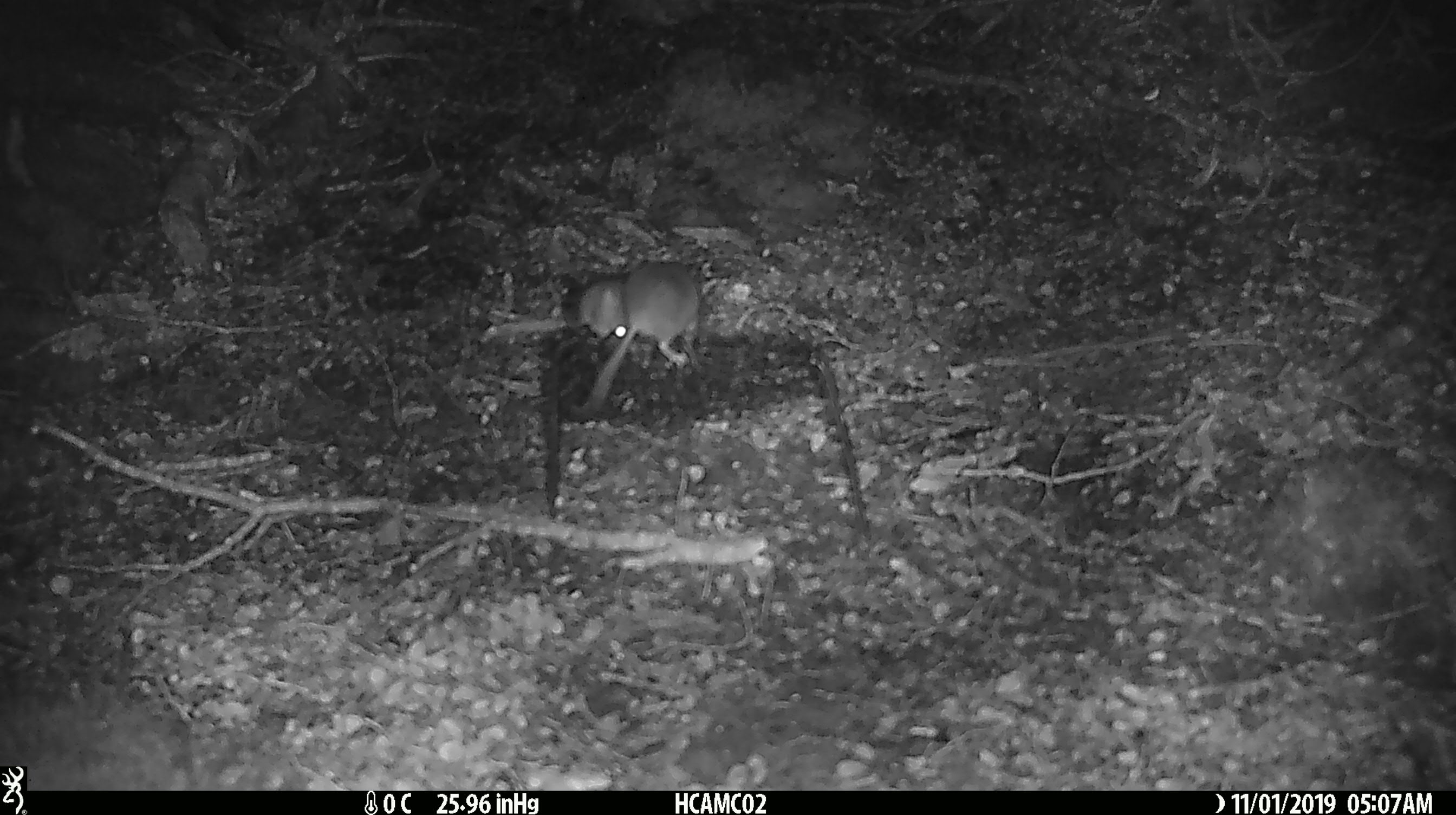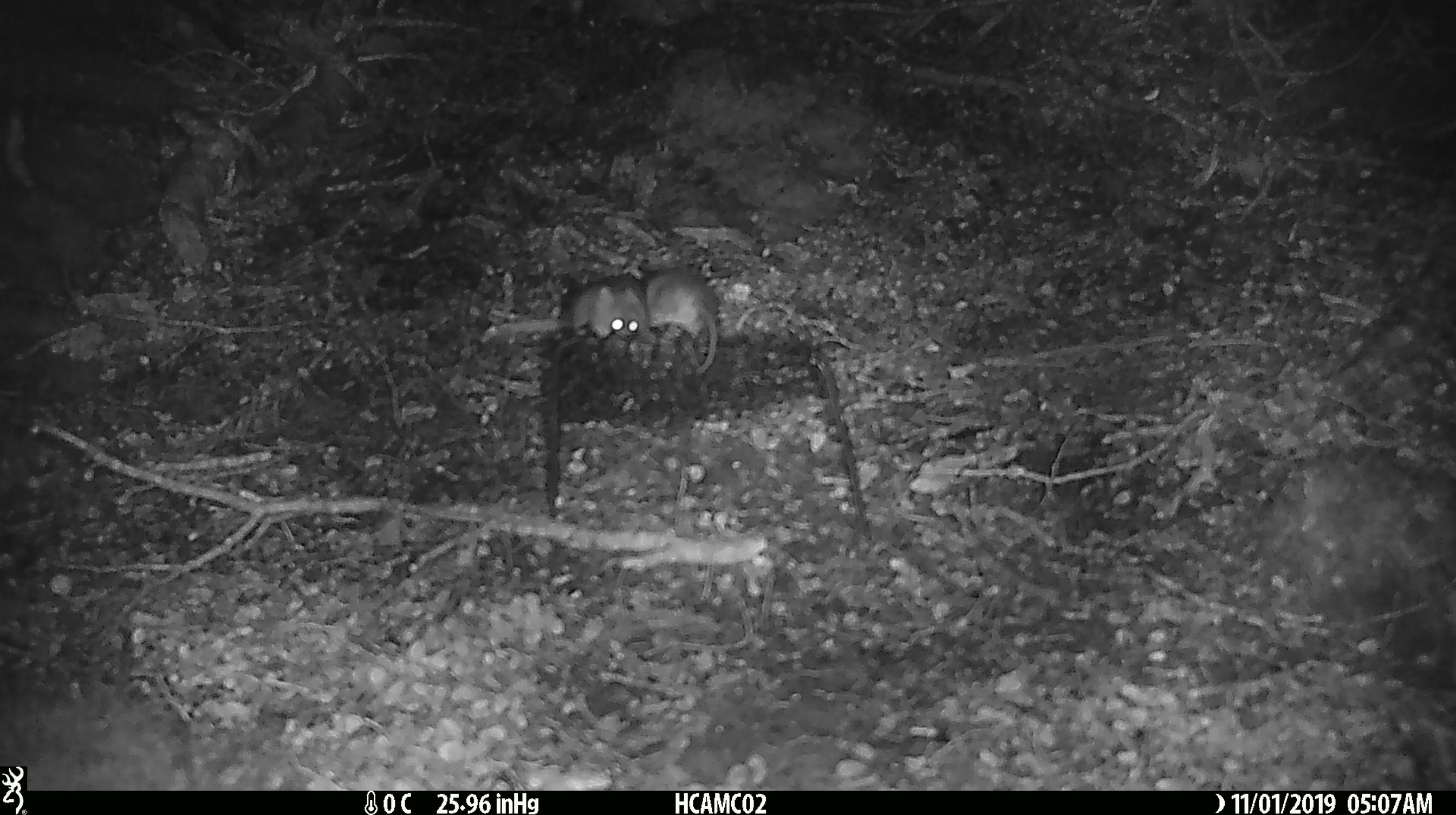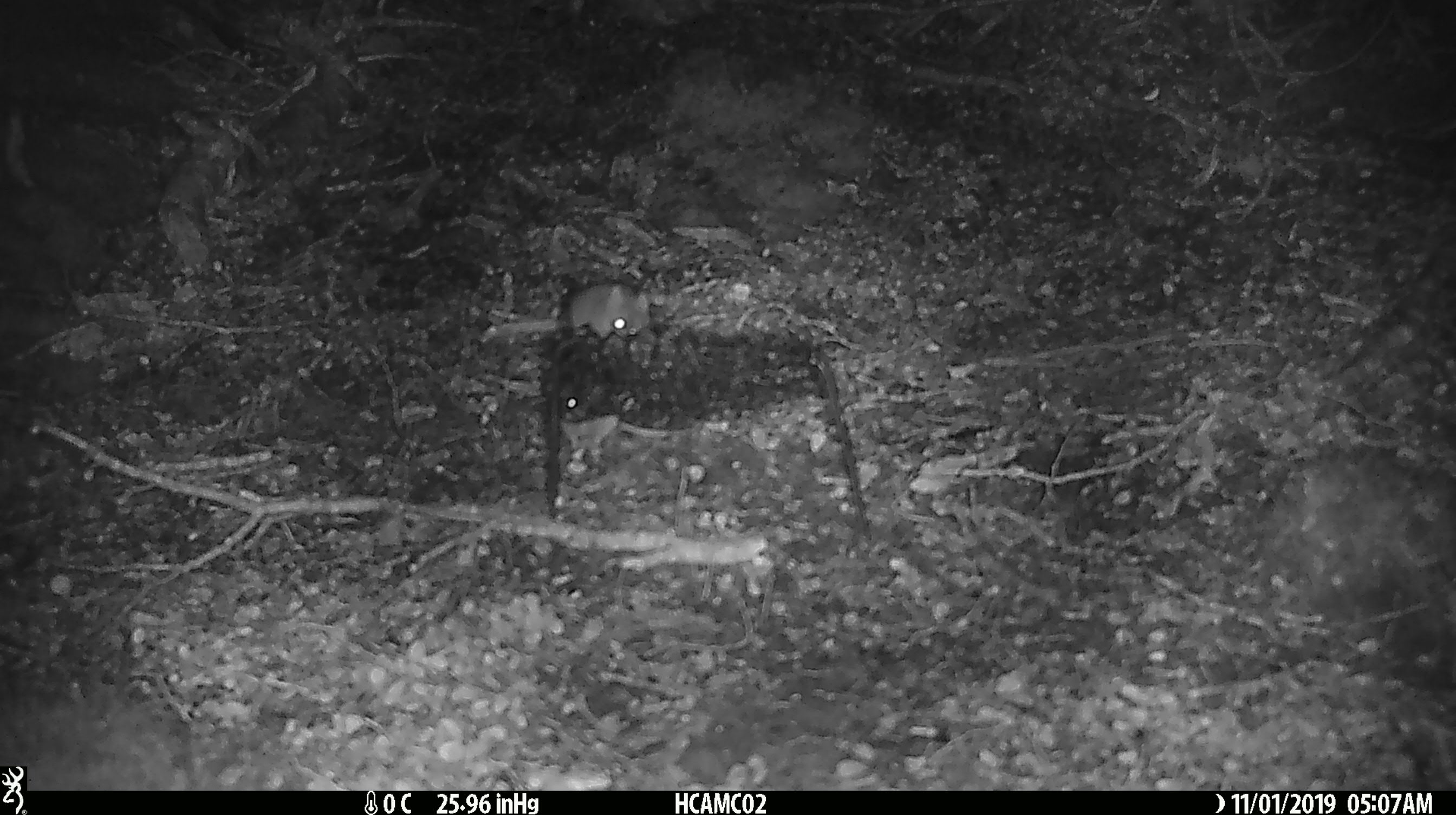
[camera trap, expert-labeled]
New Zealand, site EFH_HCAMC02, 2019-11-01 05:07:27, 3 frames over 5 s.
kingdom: Animalia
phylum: Chordata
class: Mammalia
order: Rodentia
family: Muridae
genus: Mus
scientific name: Mus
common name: mouse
Mouse (Mus).